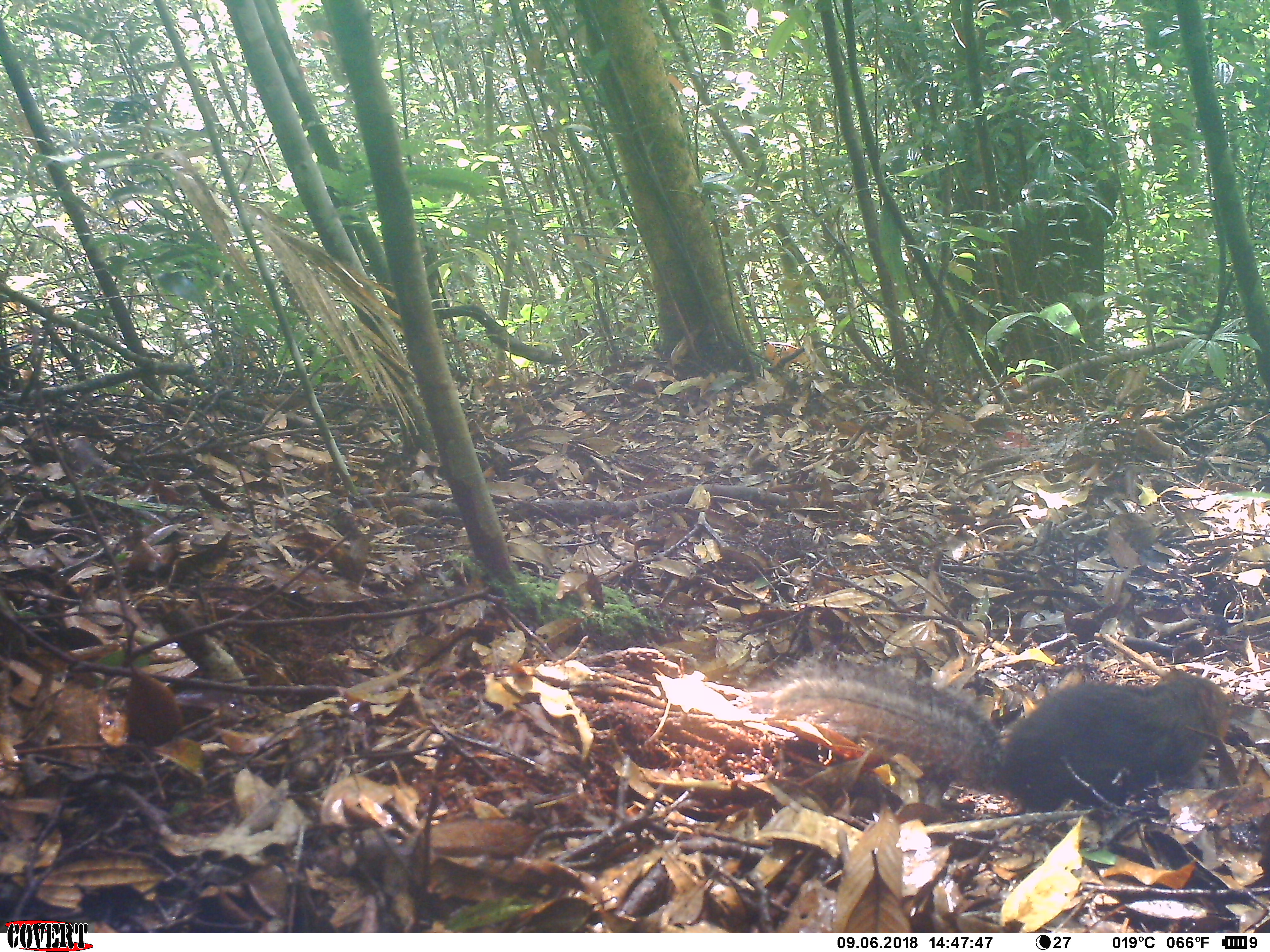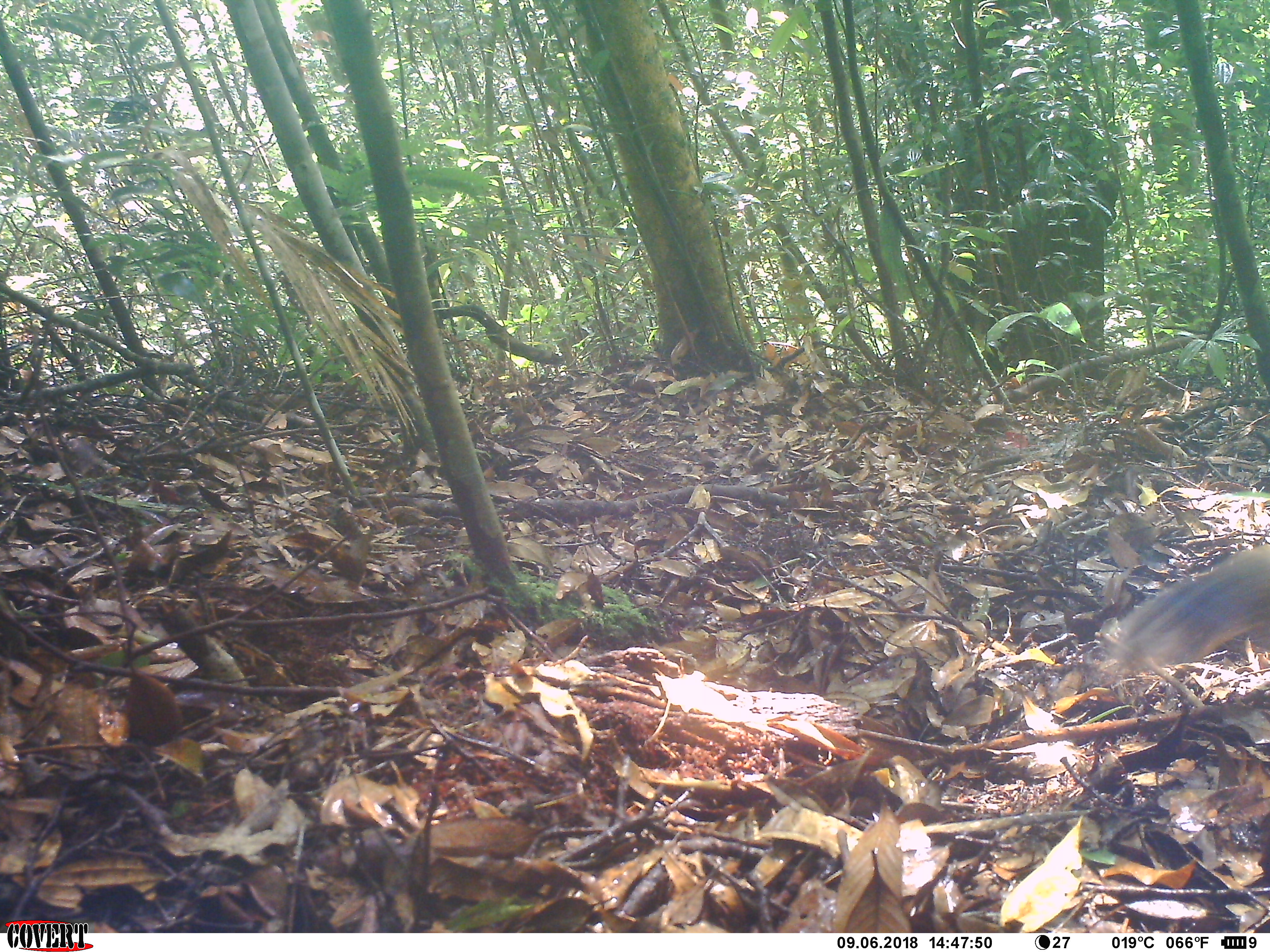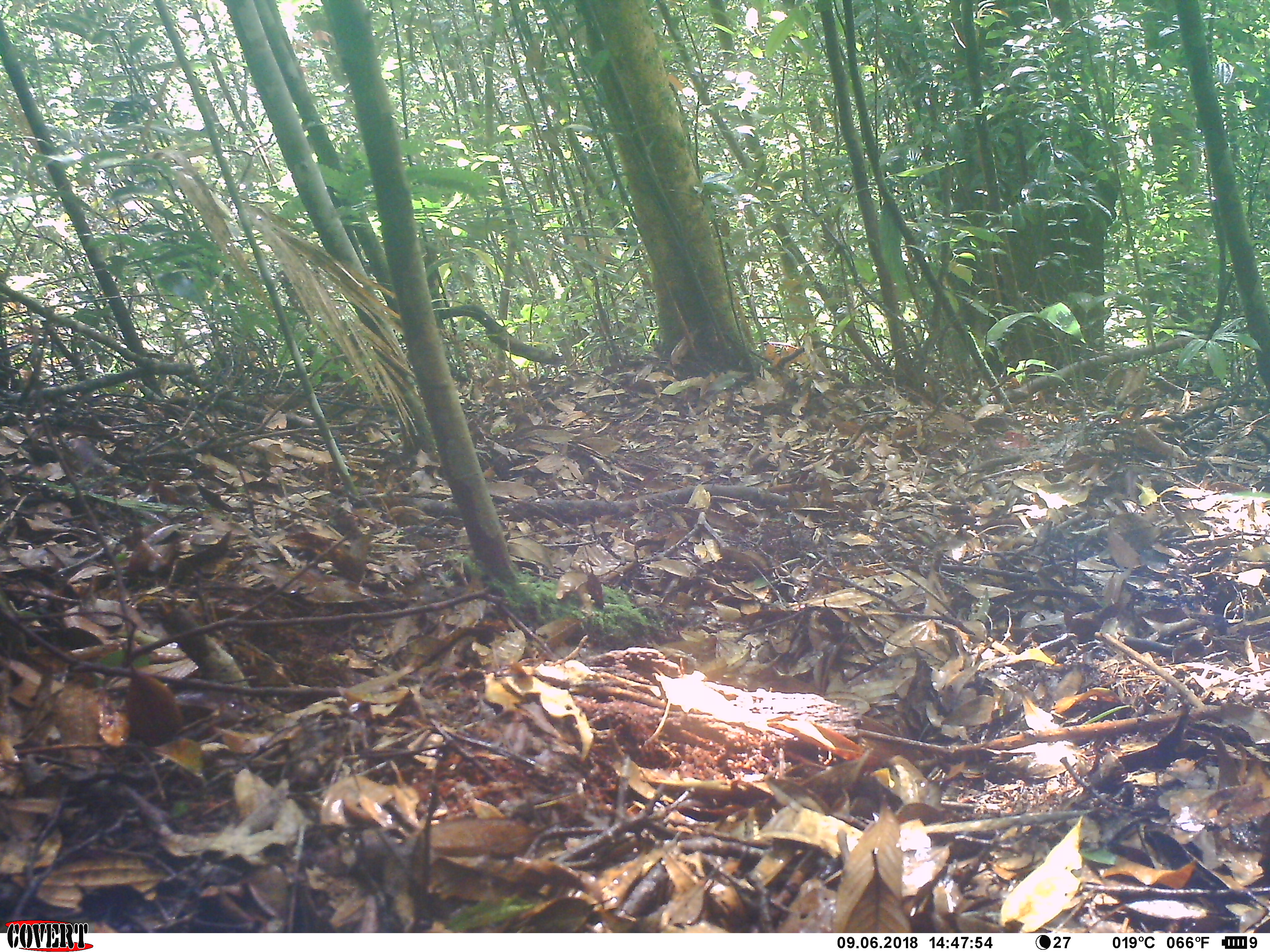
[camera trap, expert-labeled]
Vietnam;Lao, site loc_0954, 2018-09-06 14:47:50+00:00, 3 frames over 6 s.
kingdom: Animalia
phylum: Chordata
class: Mammalia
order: Rodentia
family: Sciuridae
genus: Dremomys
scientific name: Dremomys rufigenis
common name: red-cheeked squirrel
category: red cheeked squirrel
Red cheeked squirrel (red-cheeked squirrel) (Dremomys rufigenis). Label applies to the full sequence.